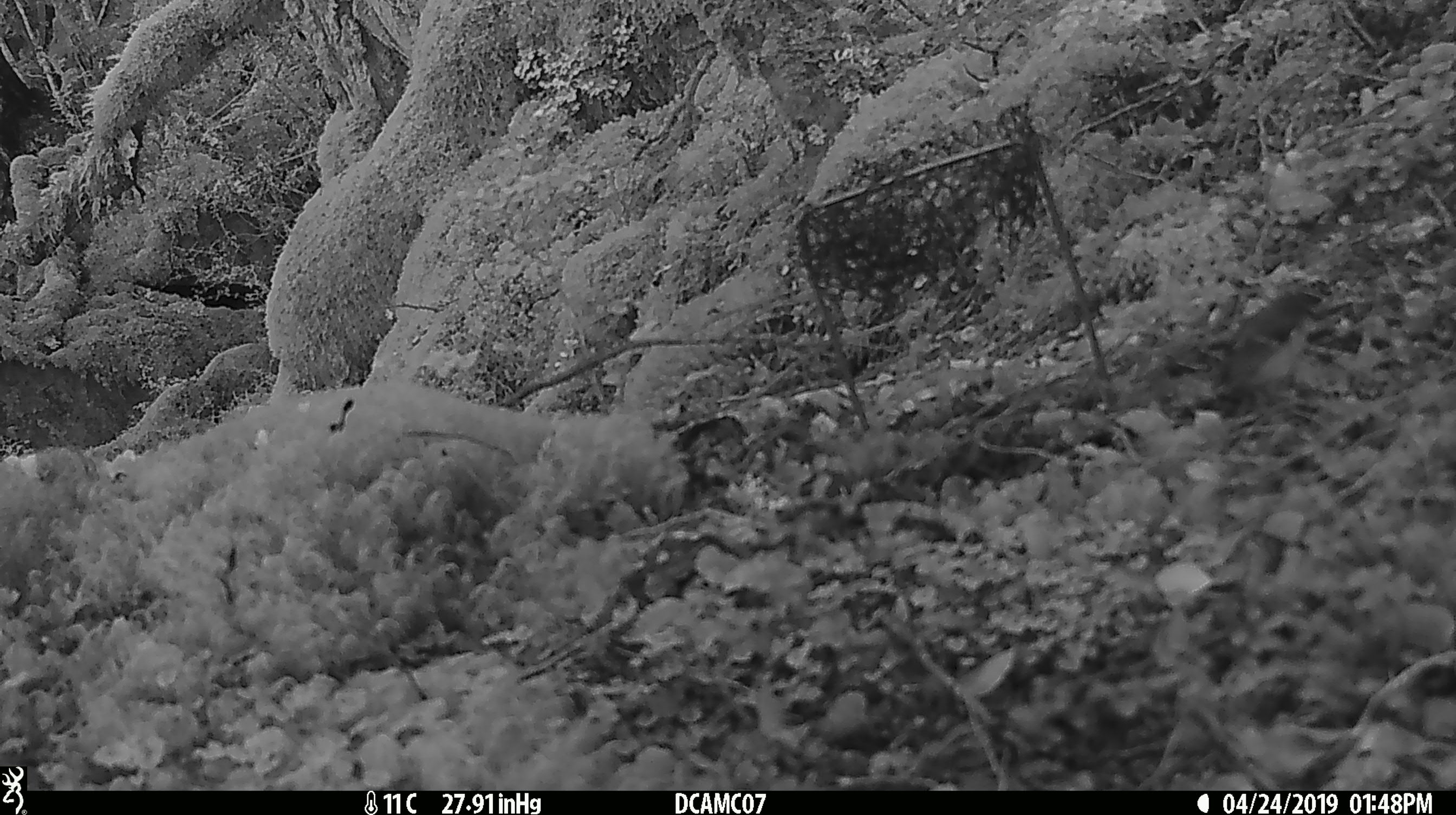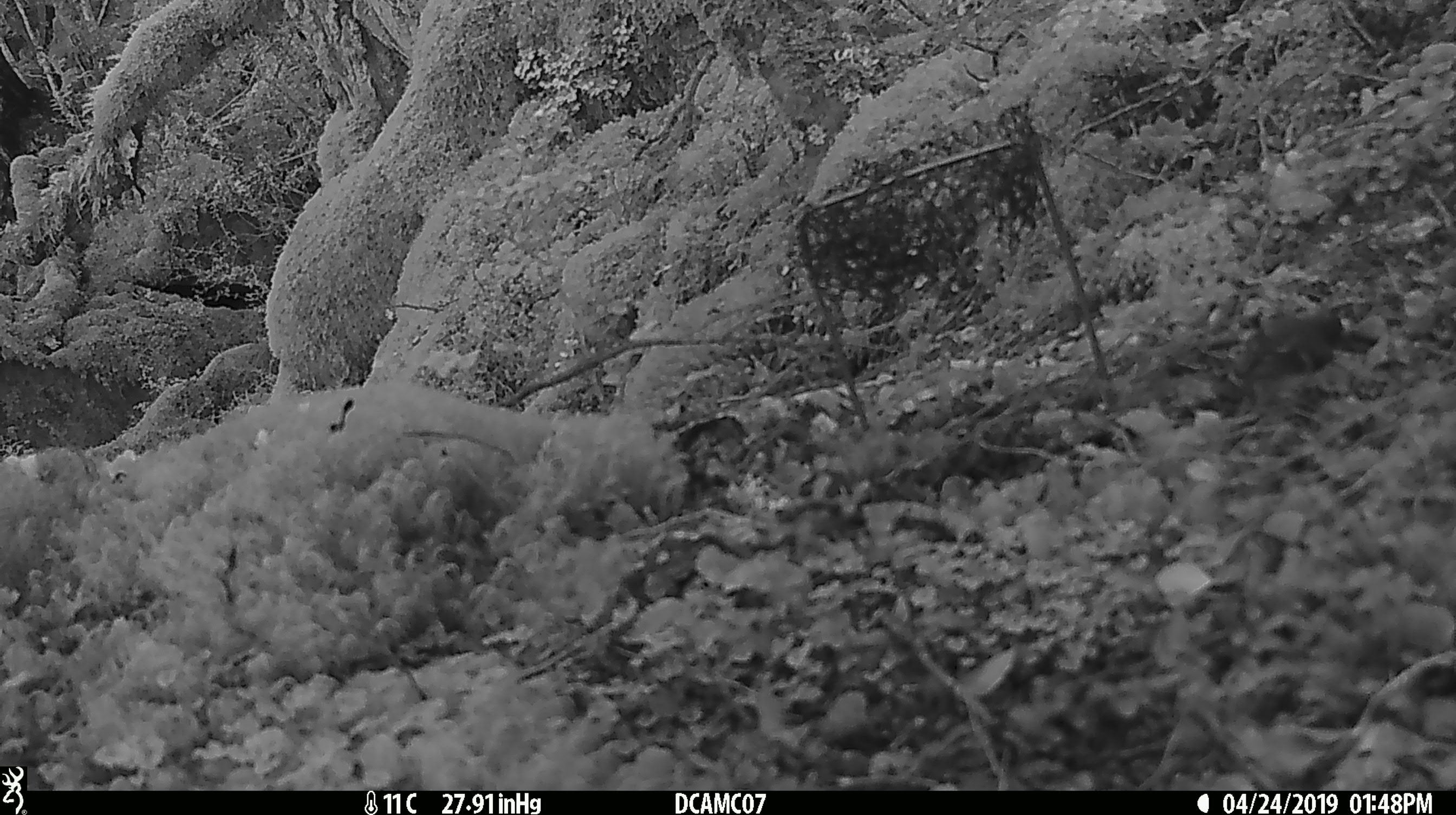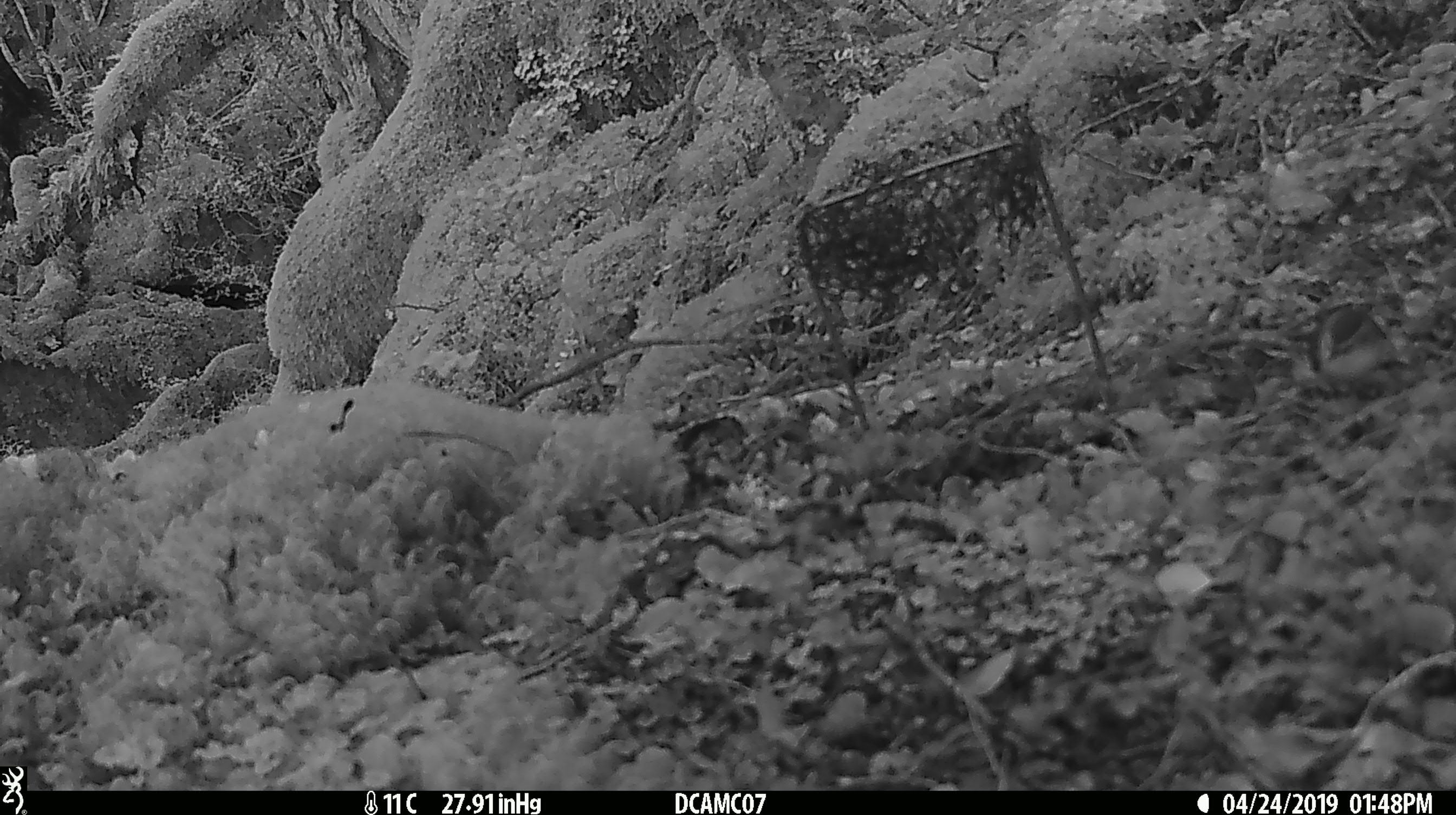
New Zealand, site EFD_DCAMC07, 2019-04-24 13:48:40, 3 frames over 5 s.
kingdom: Animalia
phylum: Chordata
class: Aves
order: Passeriformes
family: Acanthisittidae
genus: Acanthisitta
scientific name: Acanthisitta chloris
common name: rifleman